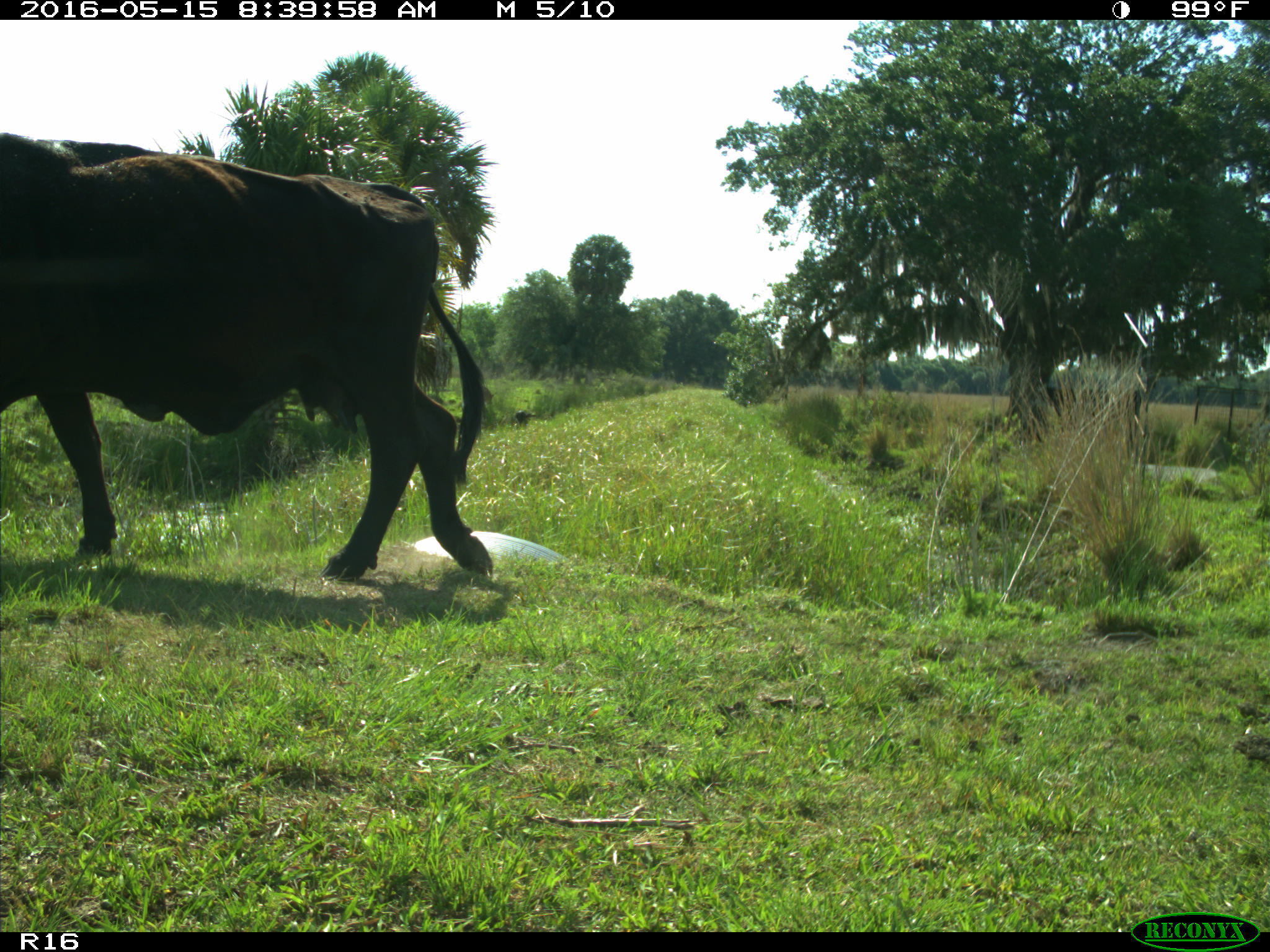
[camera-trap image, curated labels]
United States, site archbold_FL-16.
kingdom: Animalia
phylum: Chordata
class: Mammalia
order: Artiodactyla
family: Bovidae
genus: Bos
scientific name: Bos taurus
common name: domestic cow